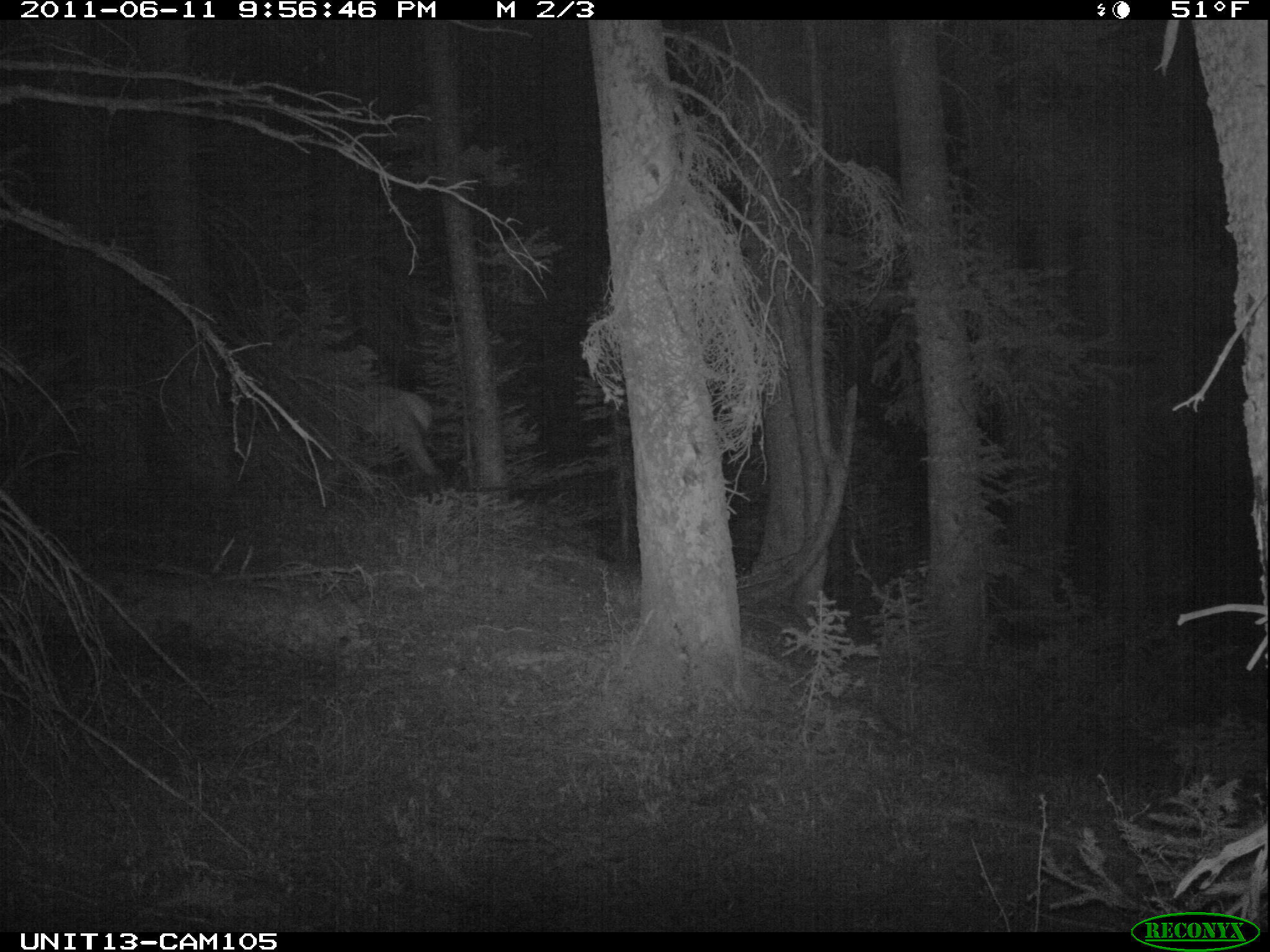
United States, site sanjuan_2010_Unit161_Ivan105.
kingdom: Animalia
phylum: Chordata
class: Mammalia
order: Artiodactyla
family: Cervidae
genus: Cervus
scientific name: Cervus elaphus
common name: red deer